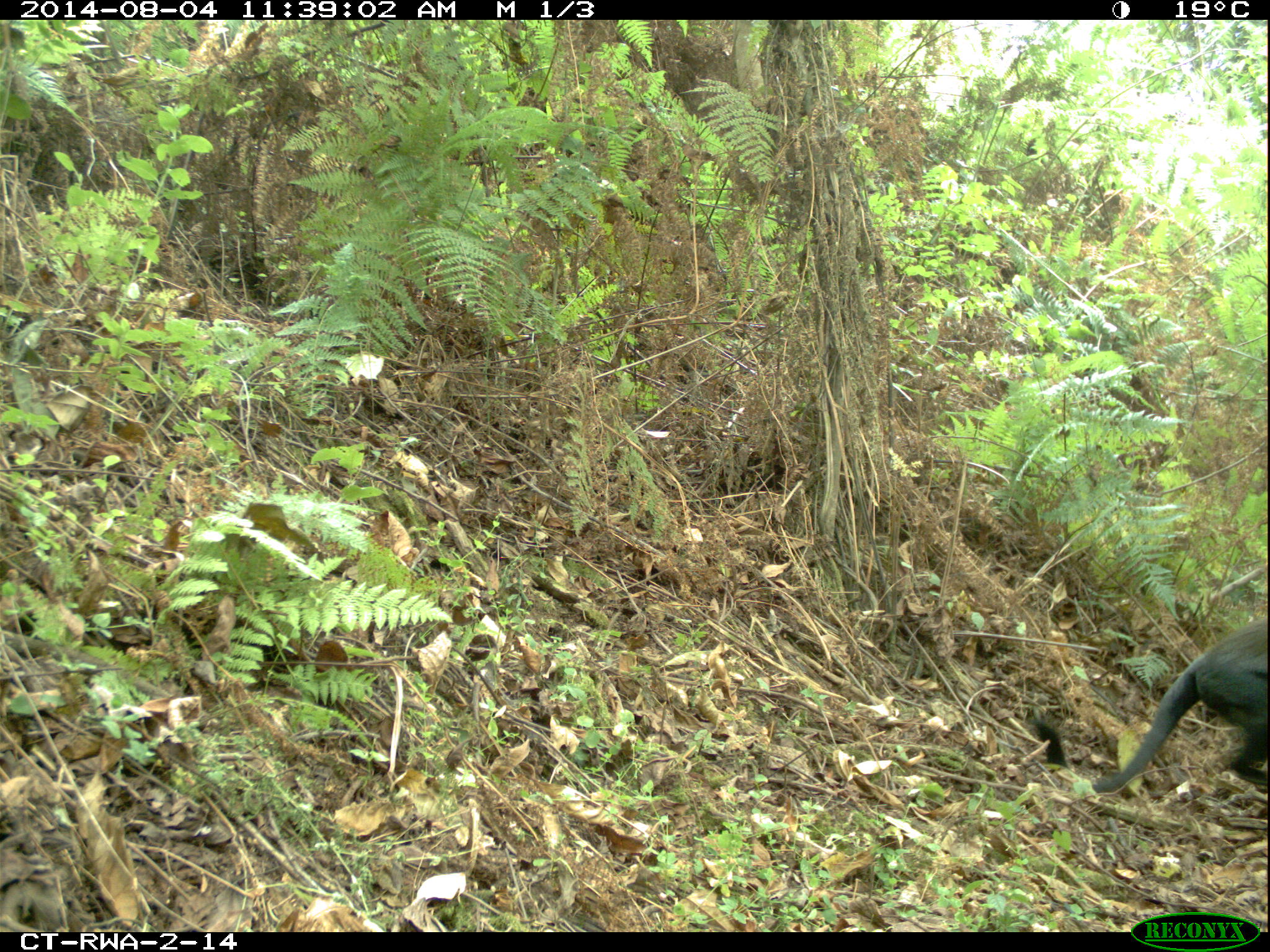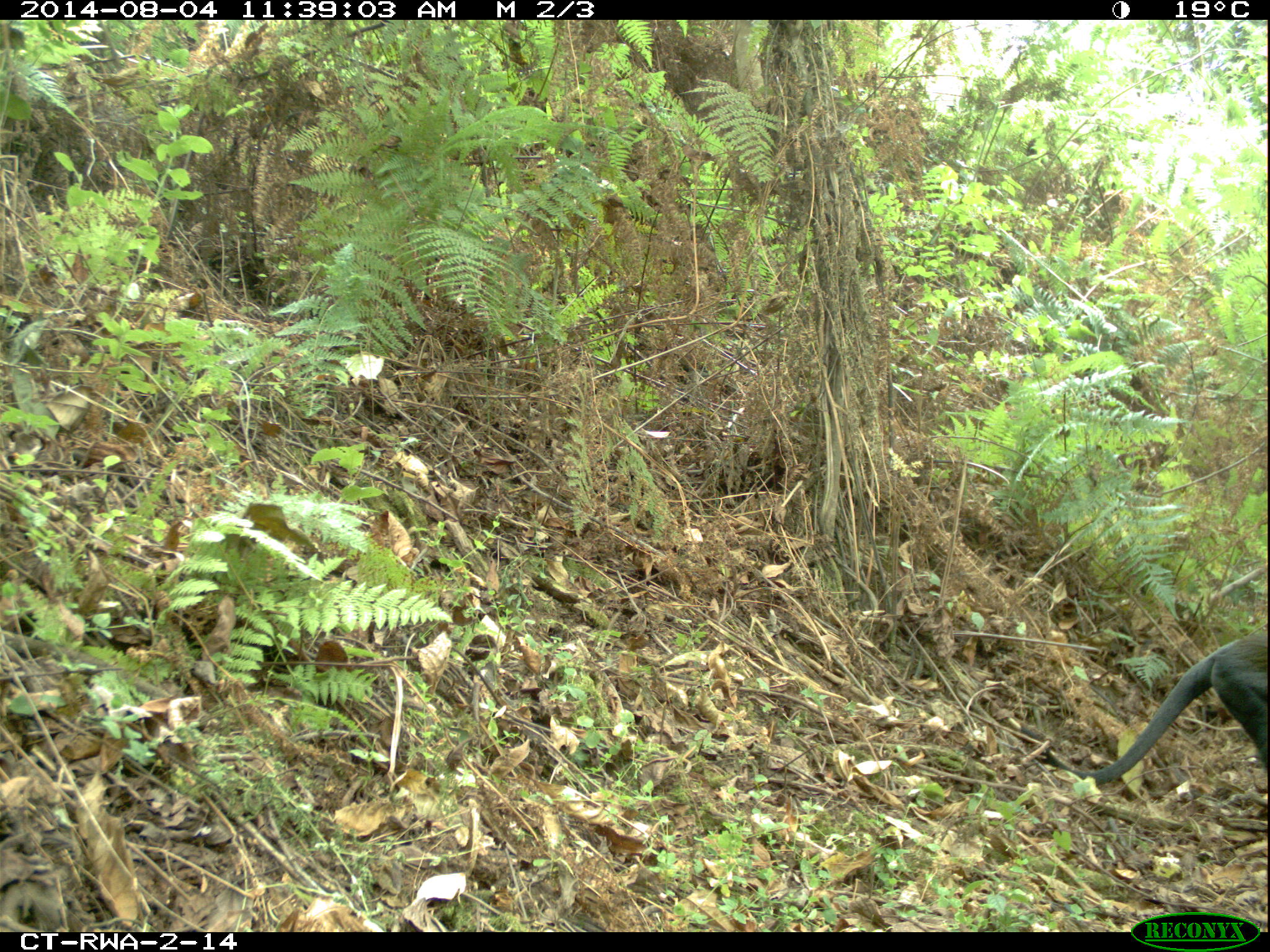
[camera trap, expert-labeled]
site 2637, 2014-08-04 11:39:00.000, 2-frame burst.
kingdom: Animalia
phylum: Chordata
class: Mammalia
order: Primates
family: Cercopithecidae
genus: Allochrocebus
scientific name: Allochrocebus lhoesti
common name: l'hoest's monkey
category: cercopithecus lhoesti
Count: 1.